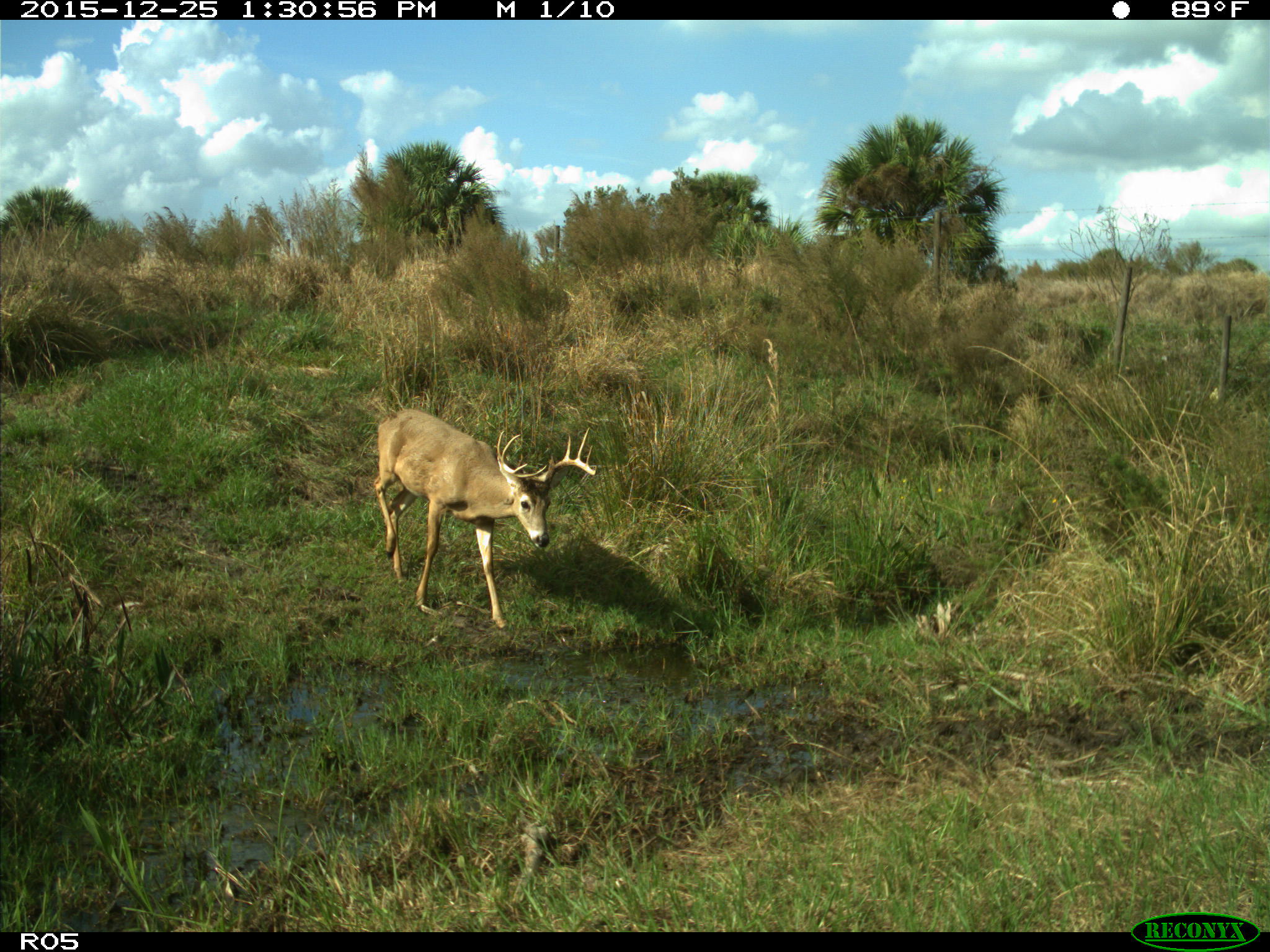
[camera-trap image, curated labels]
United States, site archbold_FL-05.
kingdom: Animalia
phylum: Chordata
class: Mammalia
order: Artiodactyla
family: Cervidae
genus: Odocoileus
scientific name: Odocoileus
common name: deer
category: unidentified deer